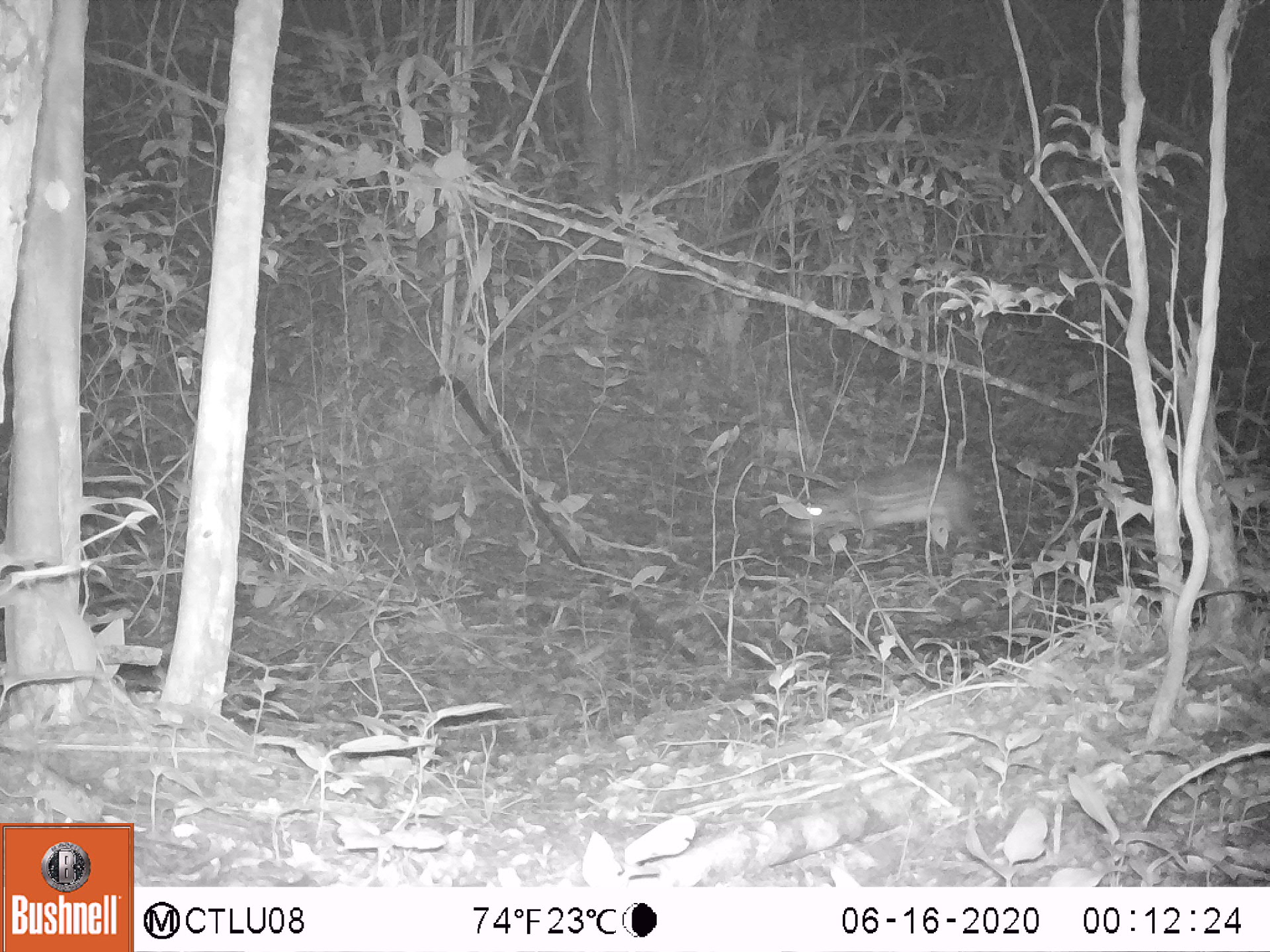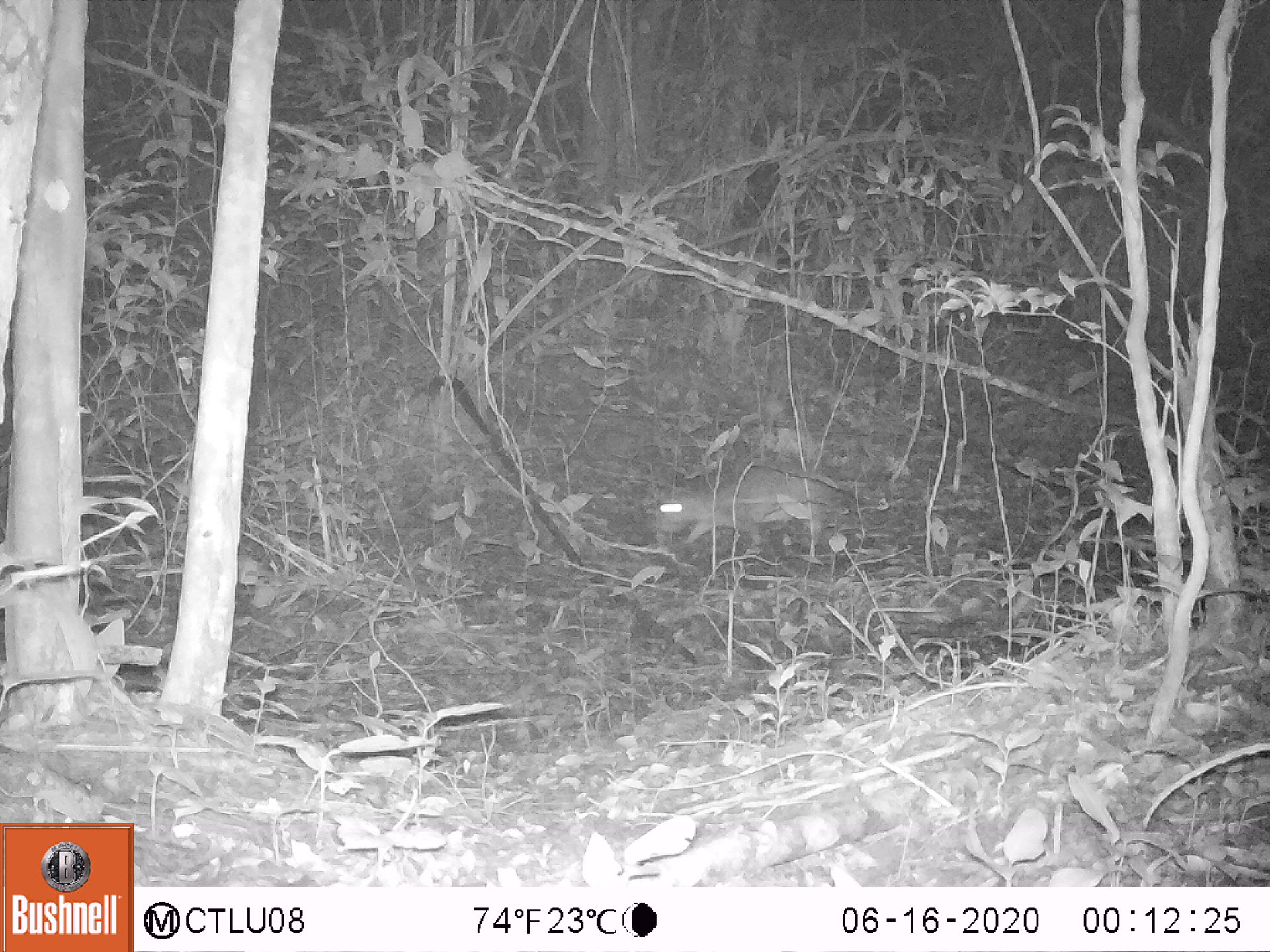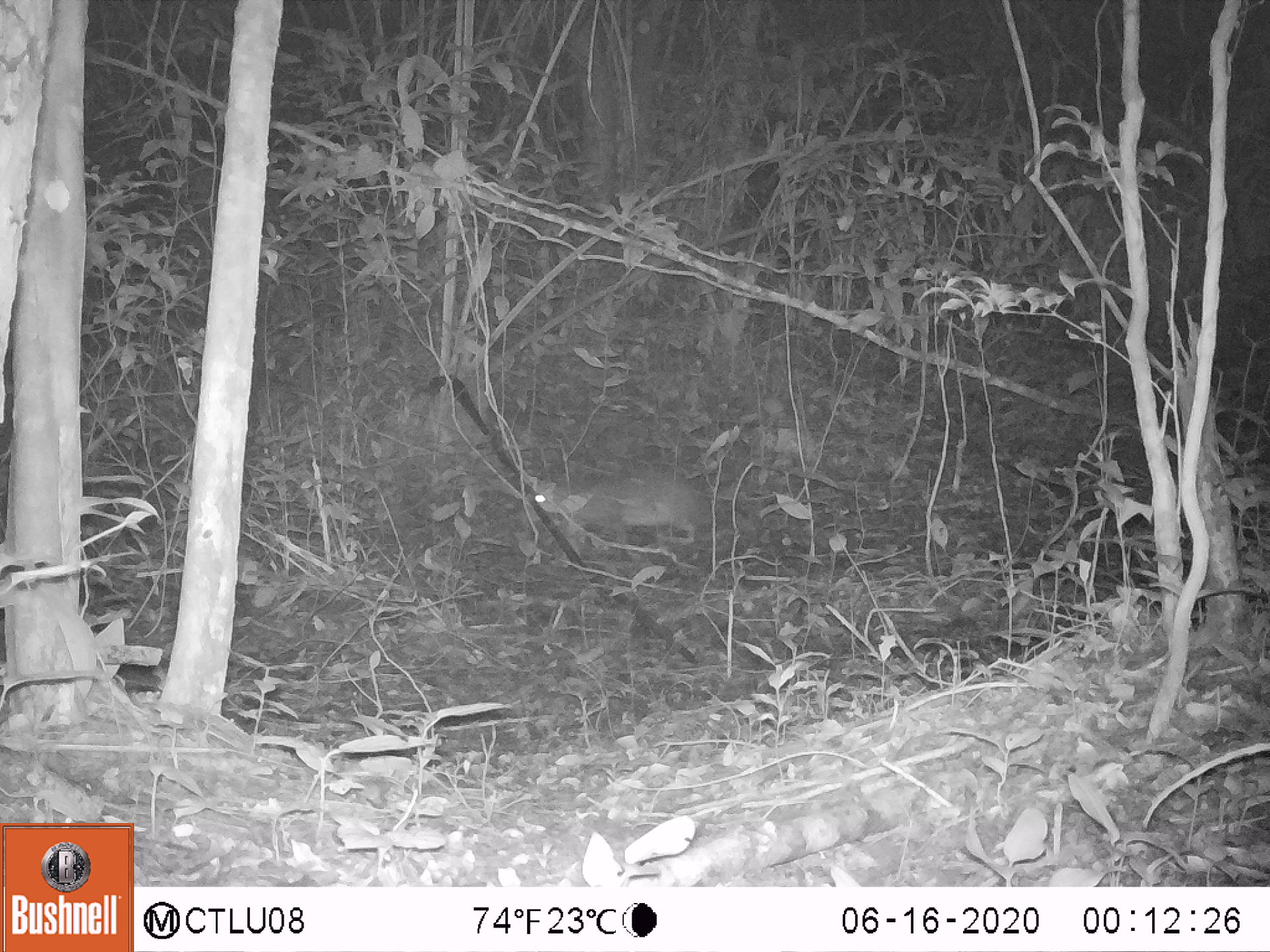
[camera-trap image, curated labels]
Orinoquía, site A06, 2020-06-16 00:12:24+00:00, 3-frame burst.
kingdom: Animalia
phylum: Chordata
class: Mammalia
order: Rodentia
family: Cuniculidae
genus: Cuniculus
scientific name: Cuniculus paca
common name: spotted paca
Spotted paca (Cuniculus paca).